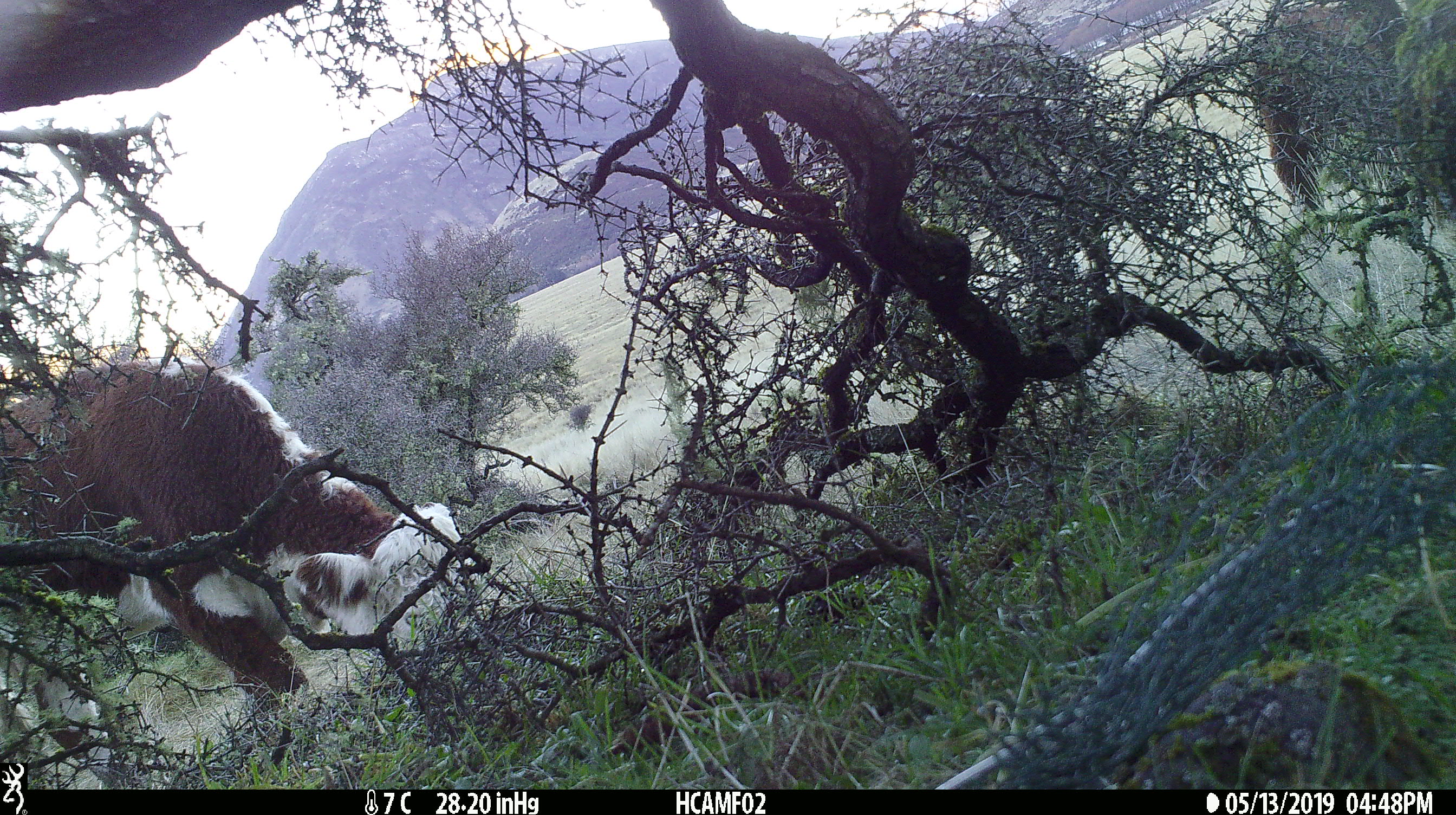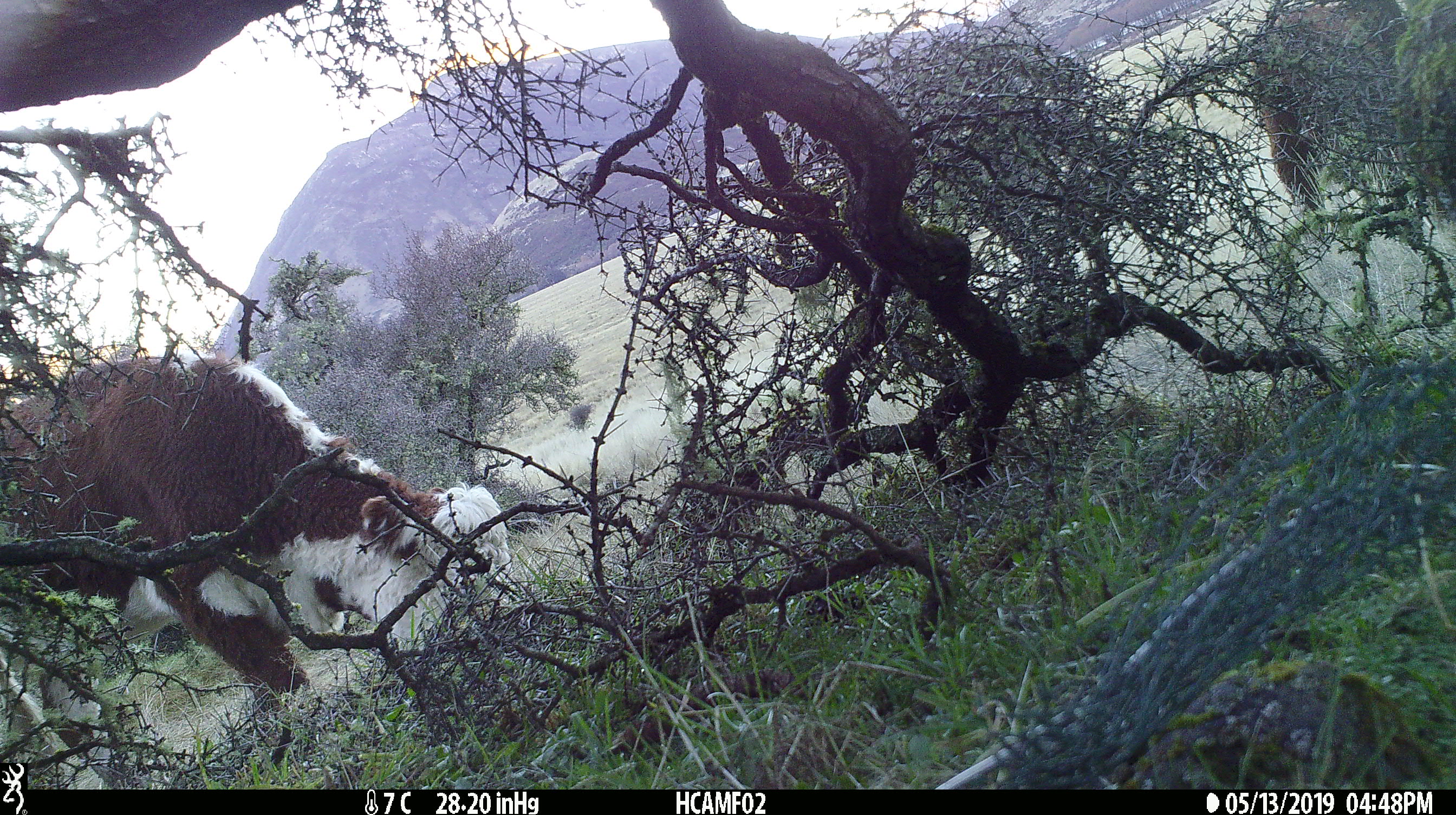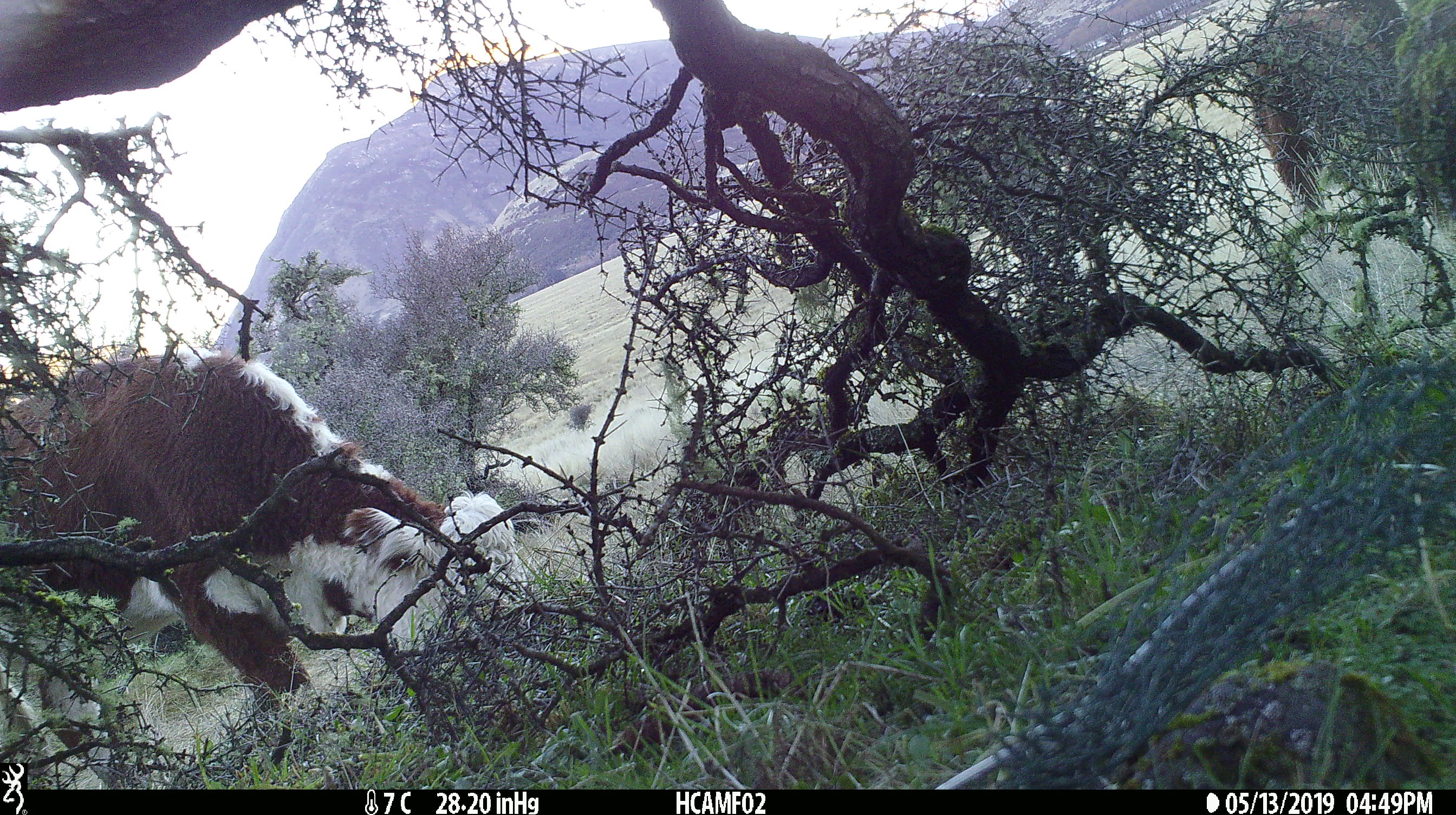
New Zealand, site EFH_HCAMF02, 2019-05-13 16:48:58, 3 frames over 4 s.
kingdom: Animalia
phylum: Chordata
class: Mammalia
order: Artiodactyla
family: Bovidae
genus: Bos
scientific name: Bos taurus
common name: domestic cow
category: cow